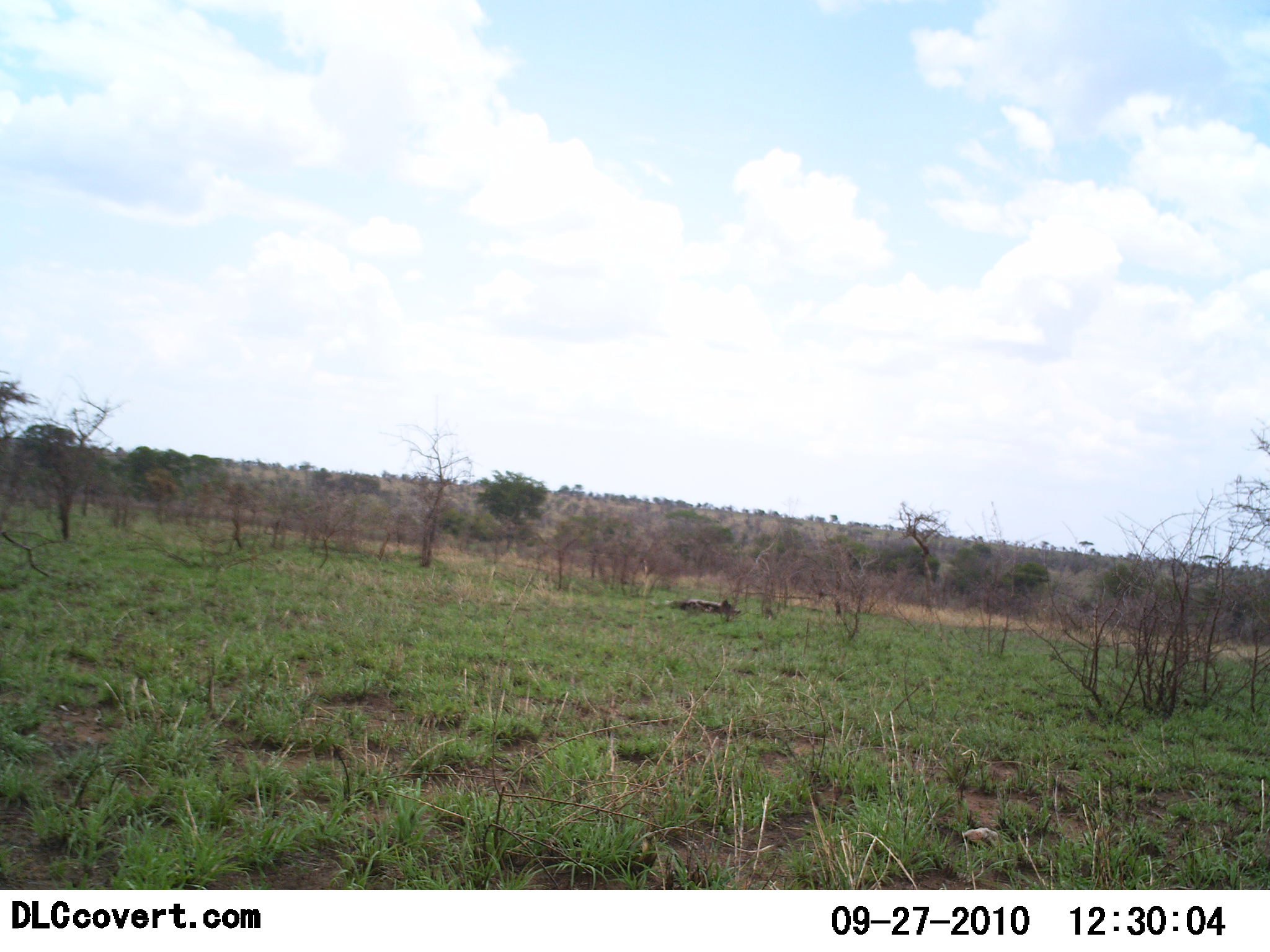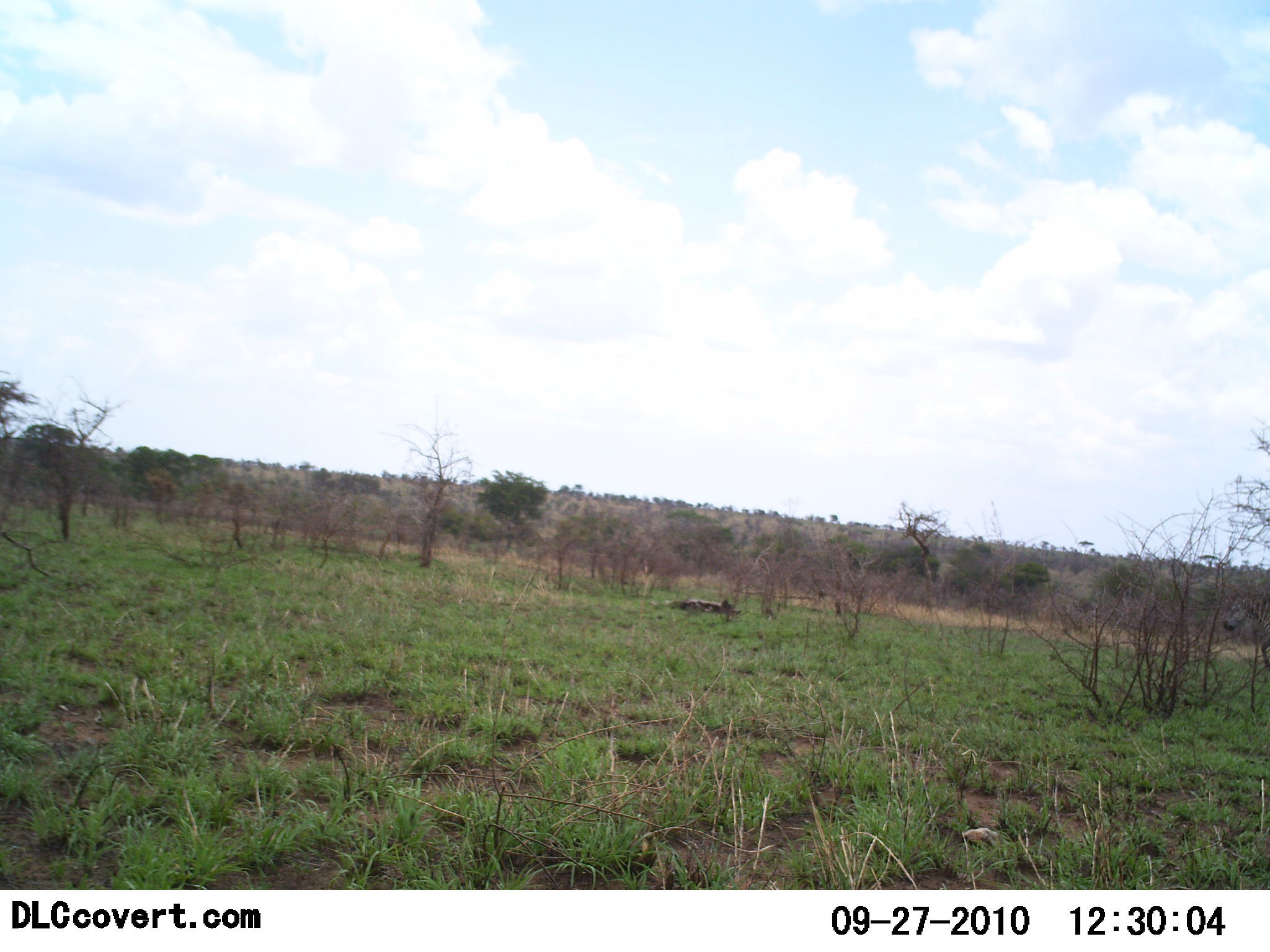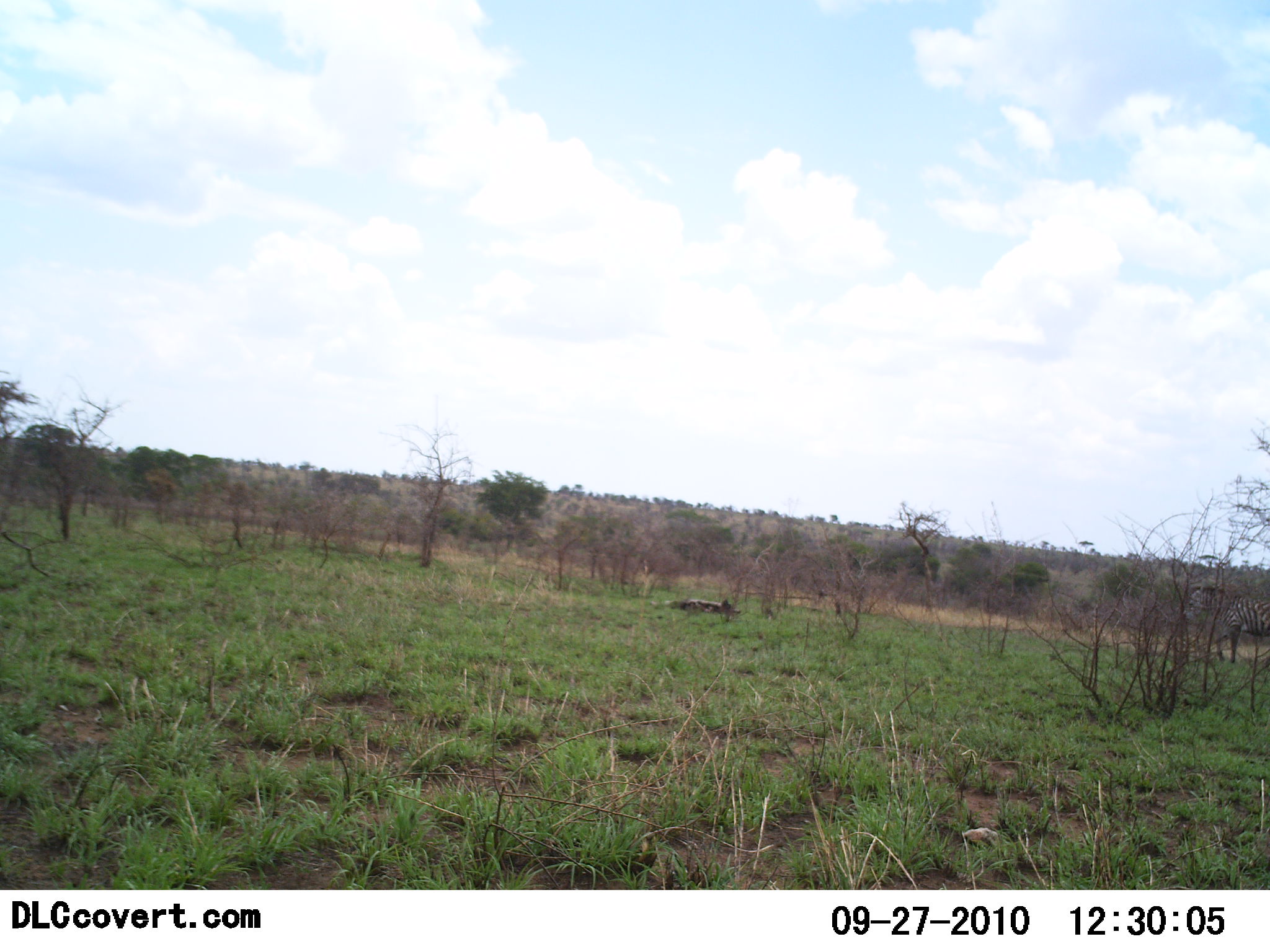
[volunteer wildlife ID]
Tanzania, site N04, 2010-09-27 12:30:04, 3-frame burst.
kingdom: Animalia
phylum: Chordata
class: Mammalia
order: Perissodactyla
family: Equidae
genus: Equus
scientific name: Equus quagga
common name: plains zebra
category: zebra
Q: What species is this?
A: Zebra (plains zebra) (Equus quagga).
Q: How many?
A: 1.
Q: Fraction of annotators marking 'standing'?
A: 14%.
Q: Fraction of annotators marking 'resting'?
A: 0%.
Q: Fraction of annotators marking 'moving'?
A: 93%.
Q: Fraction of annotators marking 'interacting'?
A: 0%.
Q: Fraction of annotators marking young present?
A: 0%.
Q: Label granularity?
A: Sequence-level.